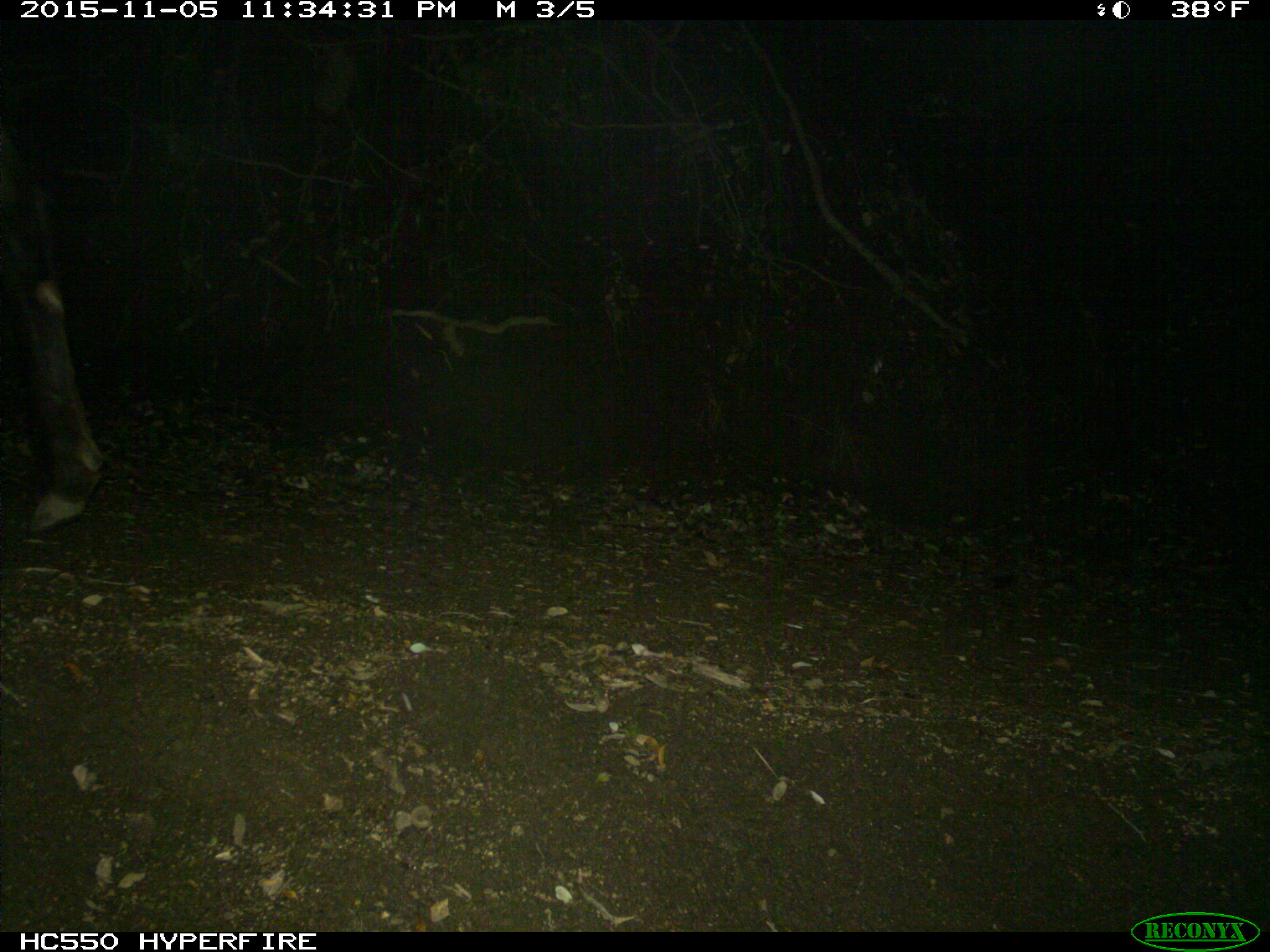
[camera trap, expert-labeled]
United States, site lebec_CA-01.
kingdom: Animalia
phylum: Chordata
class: Mammalia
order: Artiodactyla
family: Cervidae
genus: Cervus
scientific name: Cervus canadensis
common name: elk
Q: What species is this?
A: Cervus canadensis (elk).